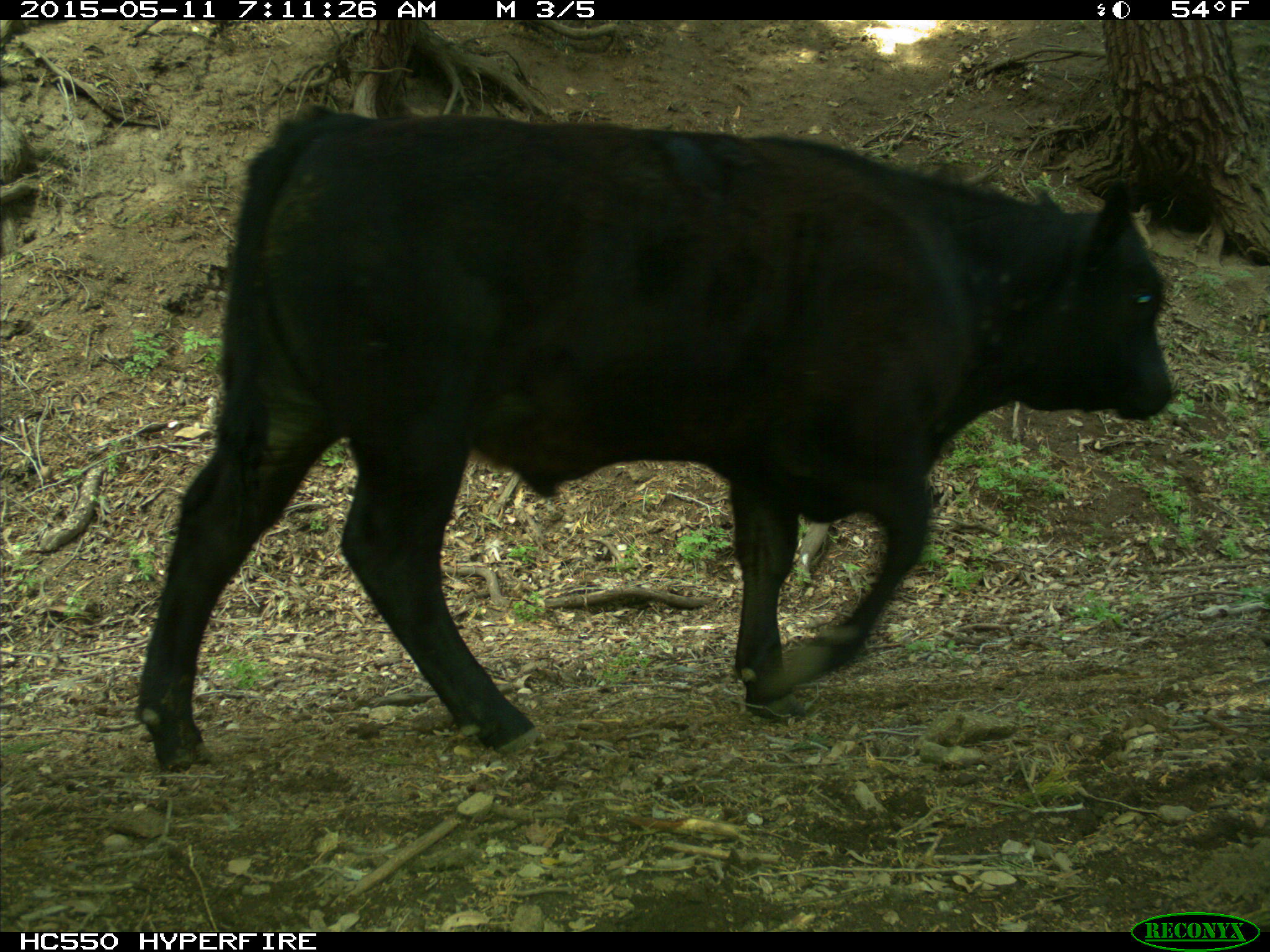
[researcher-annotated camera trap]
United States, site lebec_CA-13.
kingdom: Animalia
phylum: Chordata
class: Mammalia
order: Artiodactyla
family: Bovidae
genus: Bos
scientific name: Bos taurus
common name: domestic cow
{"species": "Bos taurus (domestic cow)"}